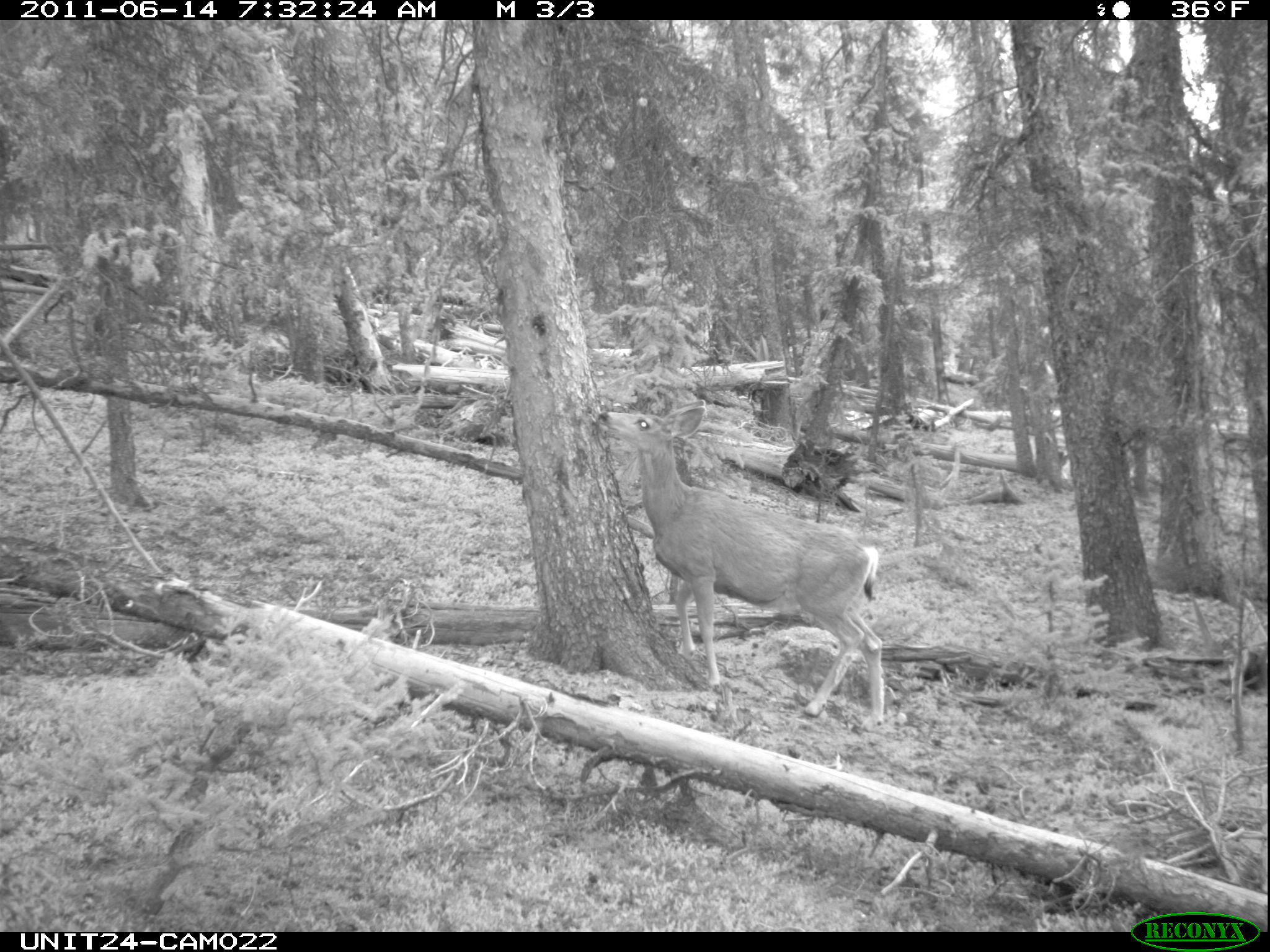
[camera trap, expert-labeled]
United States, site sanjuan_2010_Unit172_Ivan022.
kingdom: Animalia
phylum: Chordata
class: Mammalia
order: Artiodactyla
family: Cervidae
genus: Odocoileus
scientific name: Odocoileus hemionus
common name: mule deer